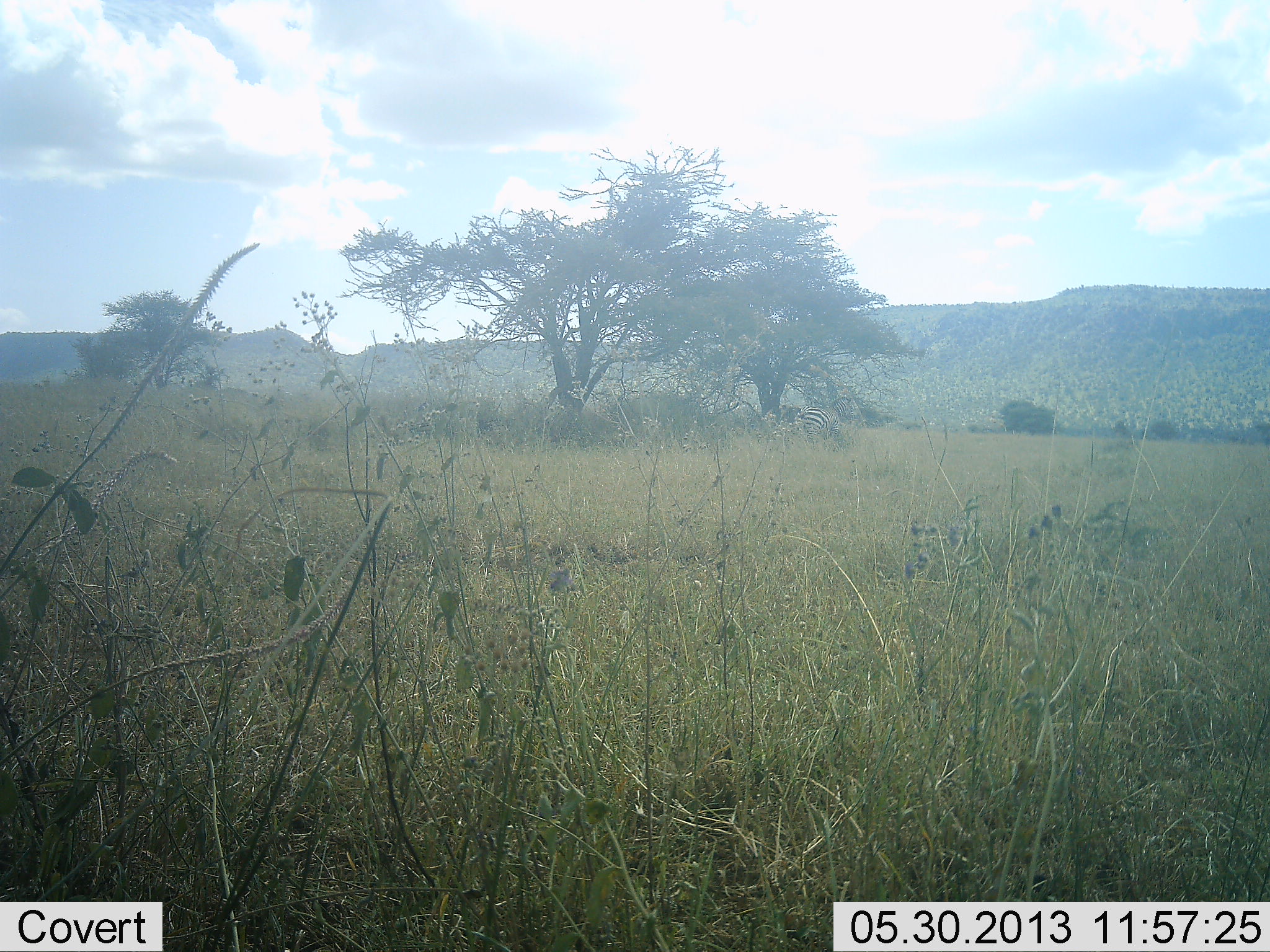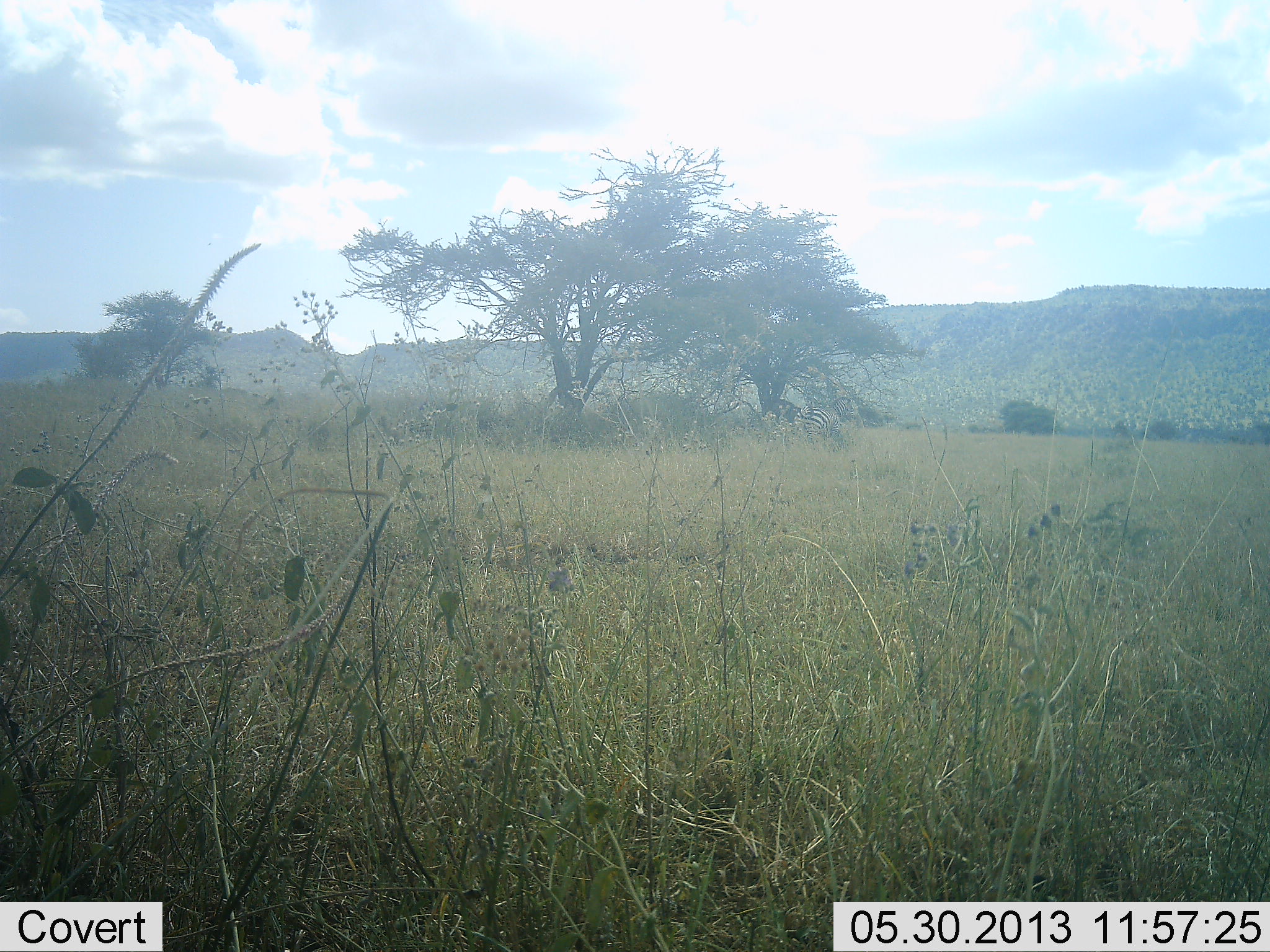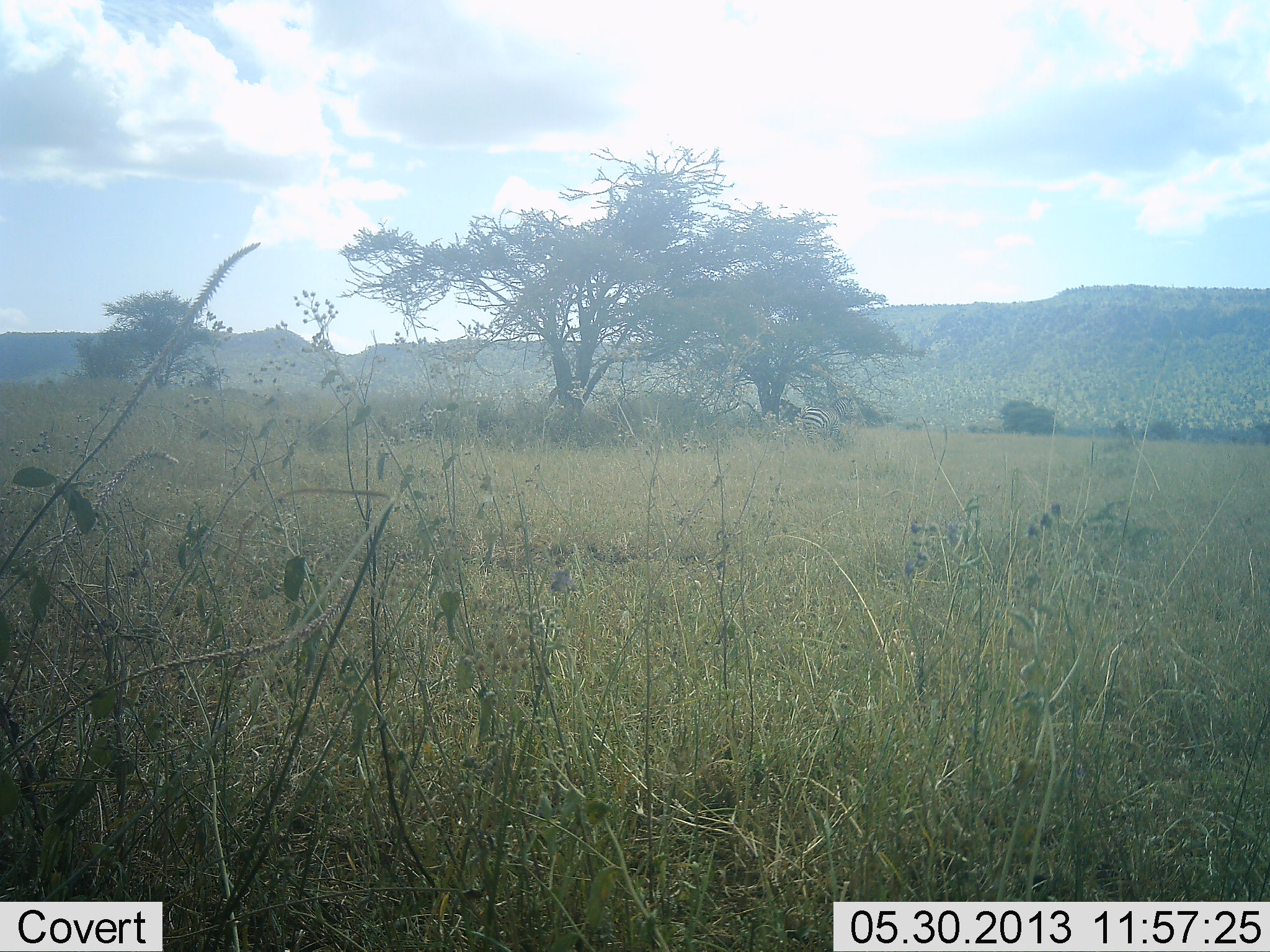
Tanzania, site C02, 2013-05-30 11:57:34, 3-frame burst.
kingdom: Animalia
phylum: Chordata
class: Mammalia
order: Perissodactyla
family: Equidae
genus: Equus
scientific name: Equus quagga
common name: plains zebra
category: zebra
Zebra (plains zebra) (Equus quagga), count 1. Behavior (volunteer vote fractions): standing 33%, resting 33%, moving 0%, interacting 0%. Young present (vote fraction): 0%. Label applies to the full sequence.